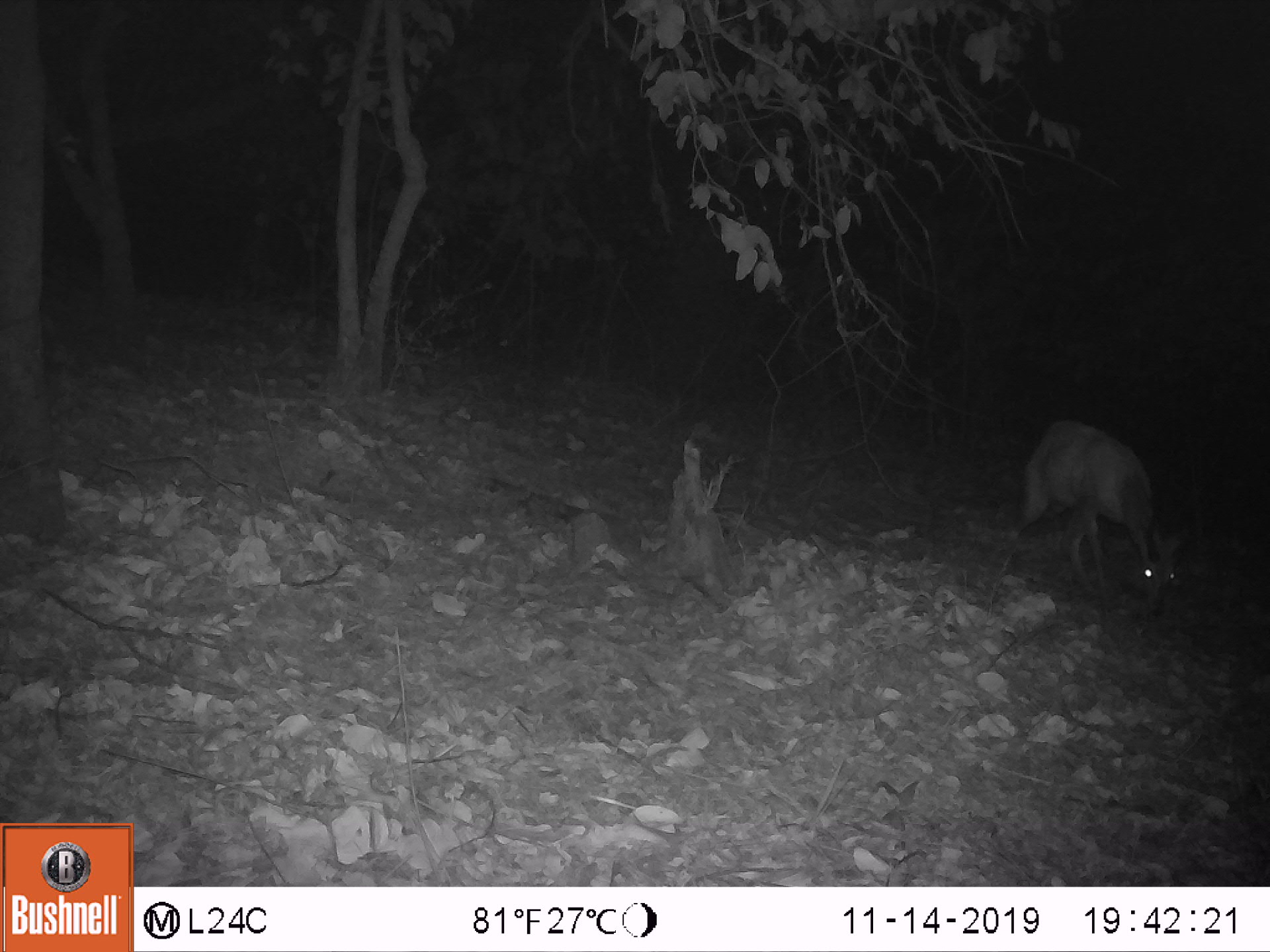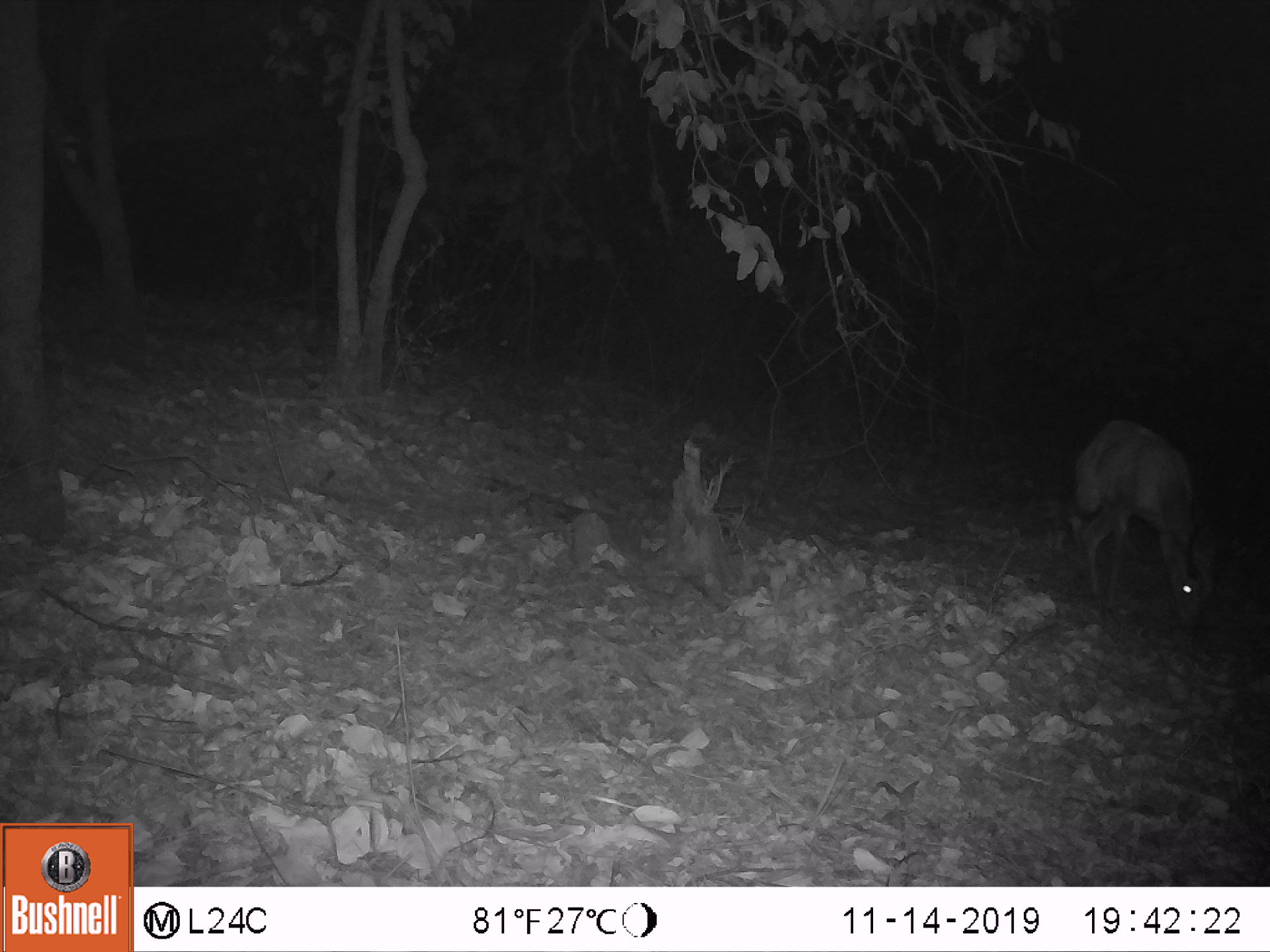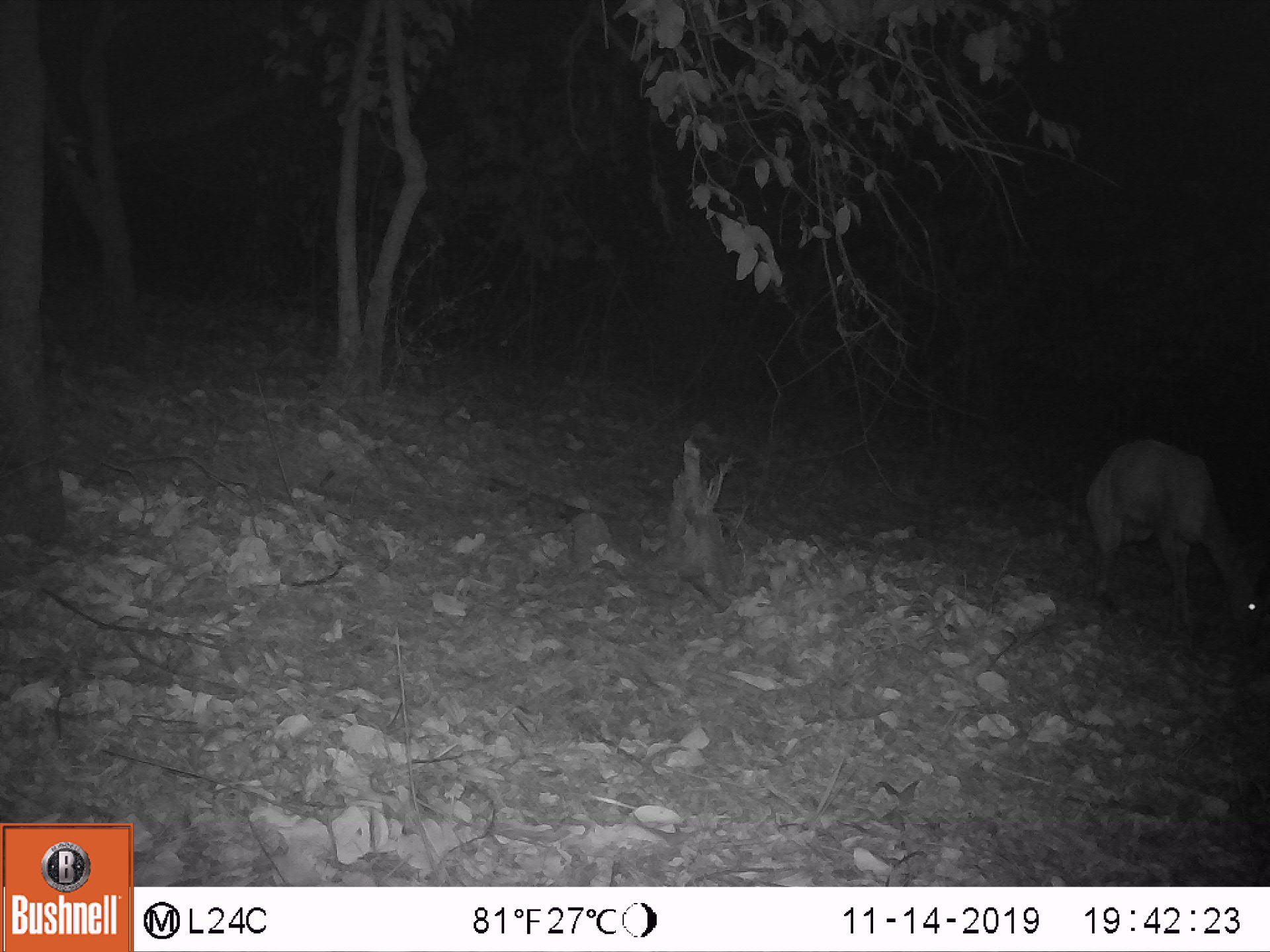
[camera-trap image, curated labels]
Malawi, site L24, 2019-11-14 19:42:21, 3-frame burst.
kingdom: Animalia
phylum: Chordata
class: Mammalia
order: Artiodactyla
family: Bovidae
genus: Tragelaphus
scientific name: Tragelaphus sylvaticus sylvaticus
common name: cape bushbuck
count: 1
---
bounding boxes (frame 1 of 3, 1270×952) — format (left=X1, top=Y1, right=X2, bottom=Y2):
cape bushbuck: (left=994, top=415, right=1201, bottom=623)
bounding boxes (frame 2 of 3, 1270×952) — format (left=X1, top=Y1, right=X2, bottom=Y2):
cape bushbuck: (left=1061, top=411, right=1230, bottom=637)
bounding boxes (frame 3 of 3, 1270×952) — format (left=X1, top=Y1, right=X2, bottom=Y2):
cape bushbuck: (left=1080, top=435, right=1269, bottom=652)